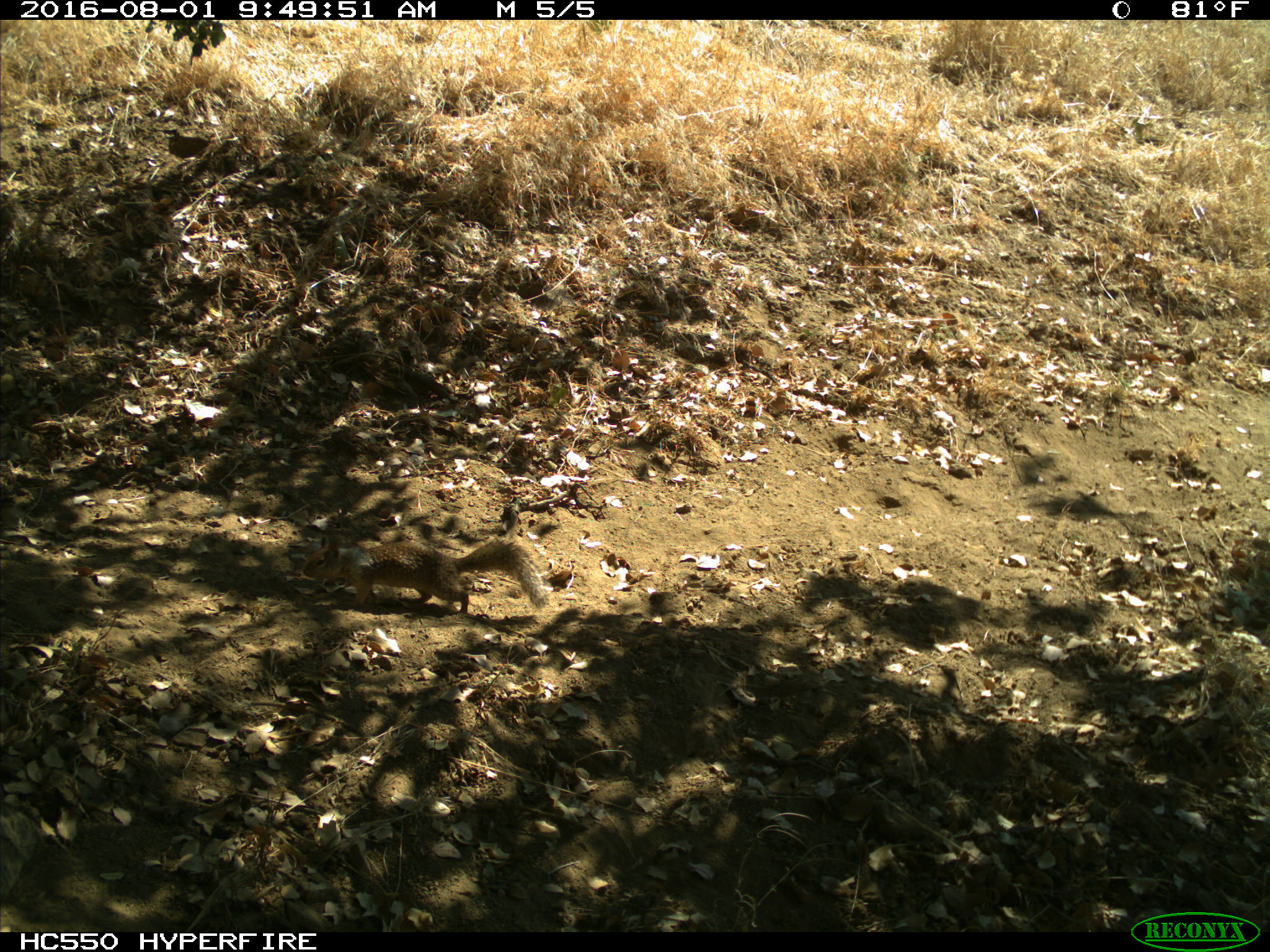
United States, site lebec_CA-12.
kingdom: Animalia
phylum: Chordata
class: Mammalia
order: Rodentia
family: Sciuridae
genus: Otospermophilus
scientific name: Otospermophilus beecheyi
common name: california ground squirrel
Otospermophilus beecheyi (california ground squirrel).